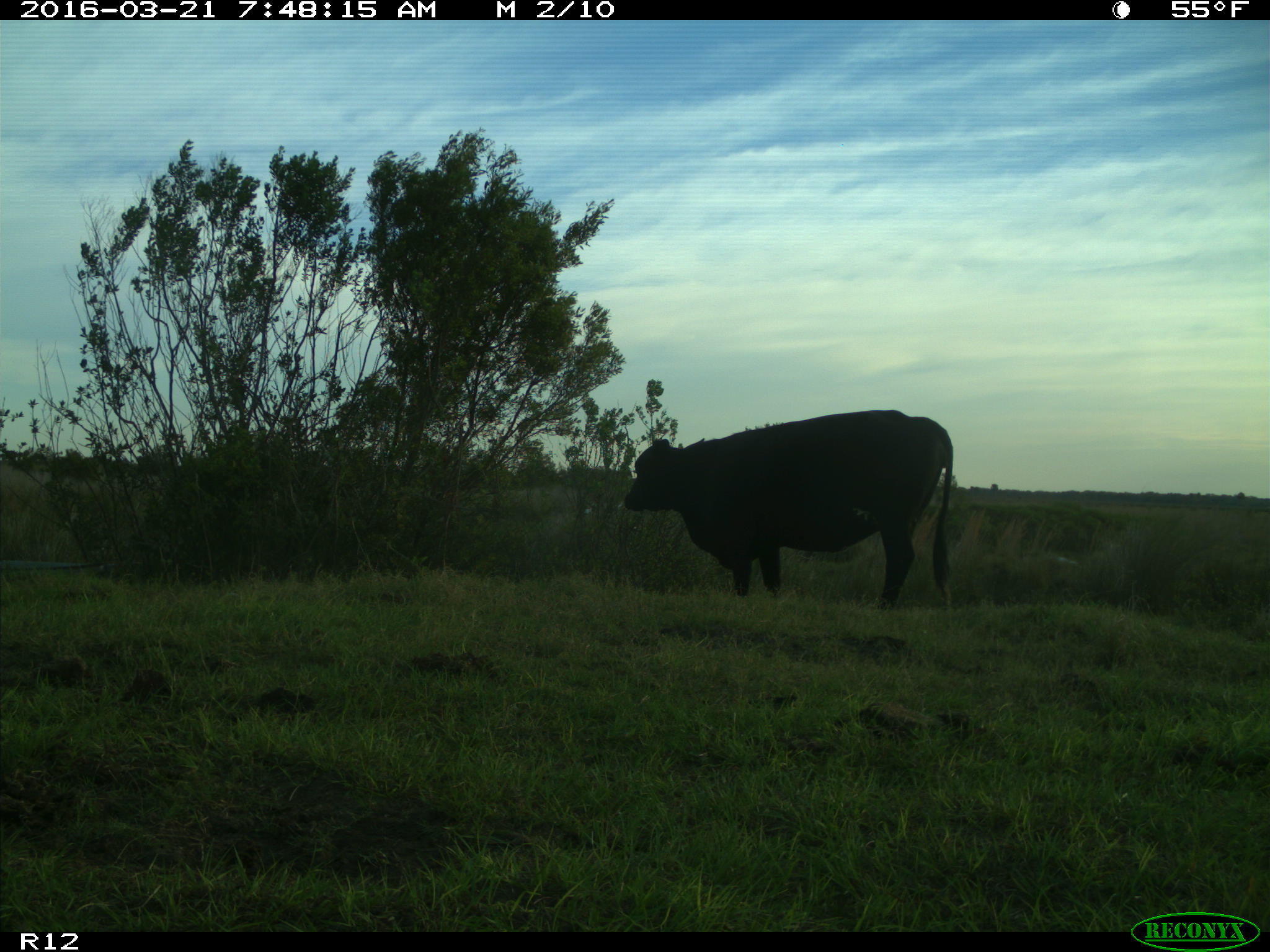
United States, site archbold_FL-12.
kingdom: Animalia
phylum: Chordata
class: Mammalia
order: Artiodactyla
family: Bovidae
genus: Bos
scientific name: Bos taurus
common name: domestic cow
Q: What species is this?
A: Bos taurus (domestic cow).